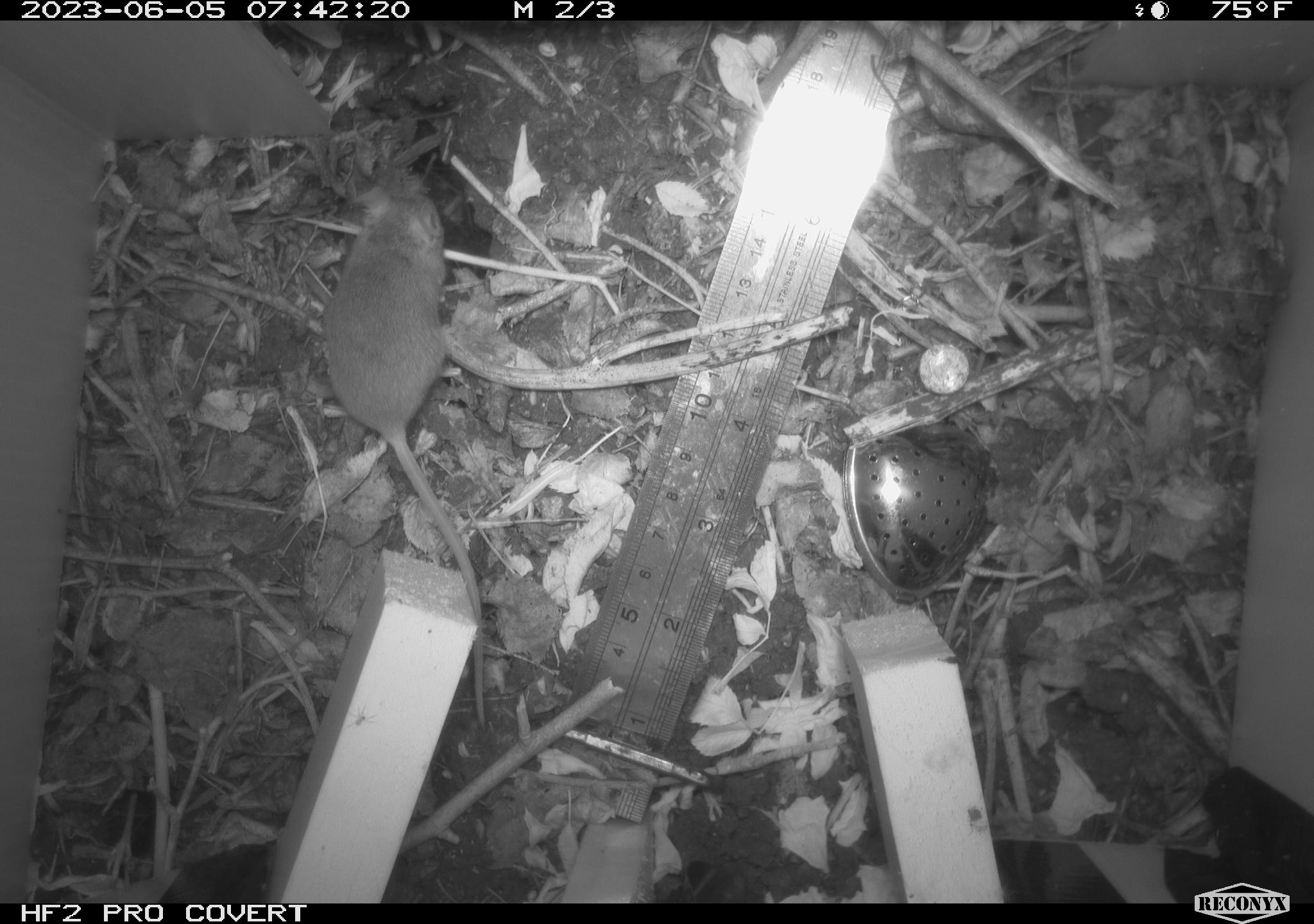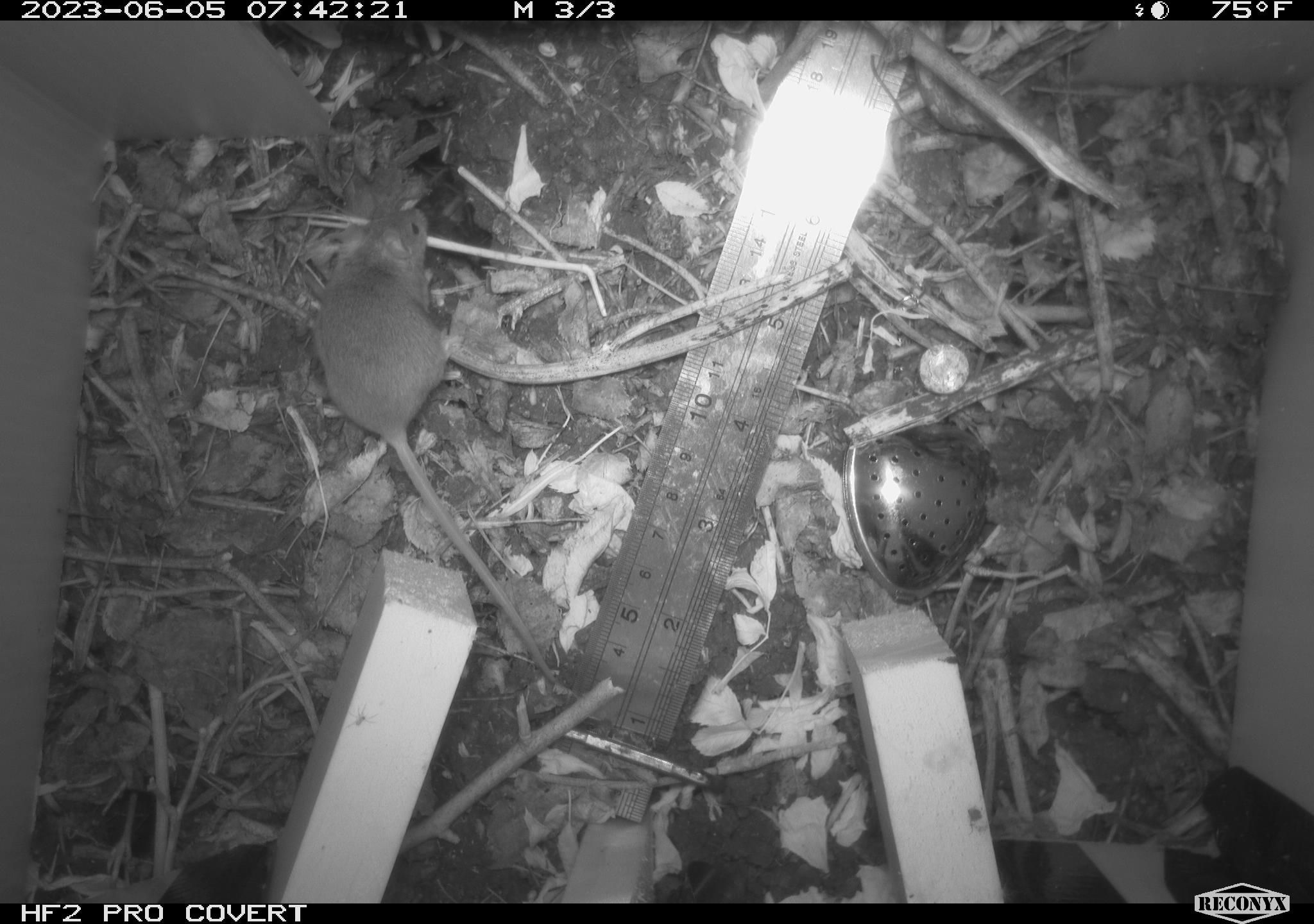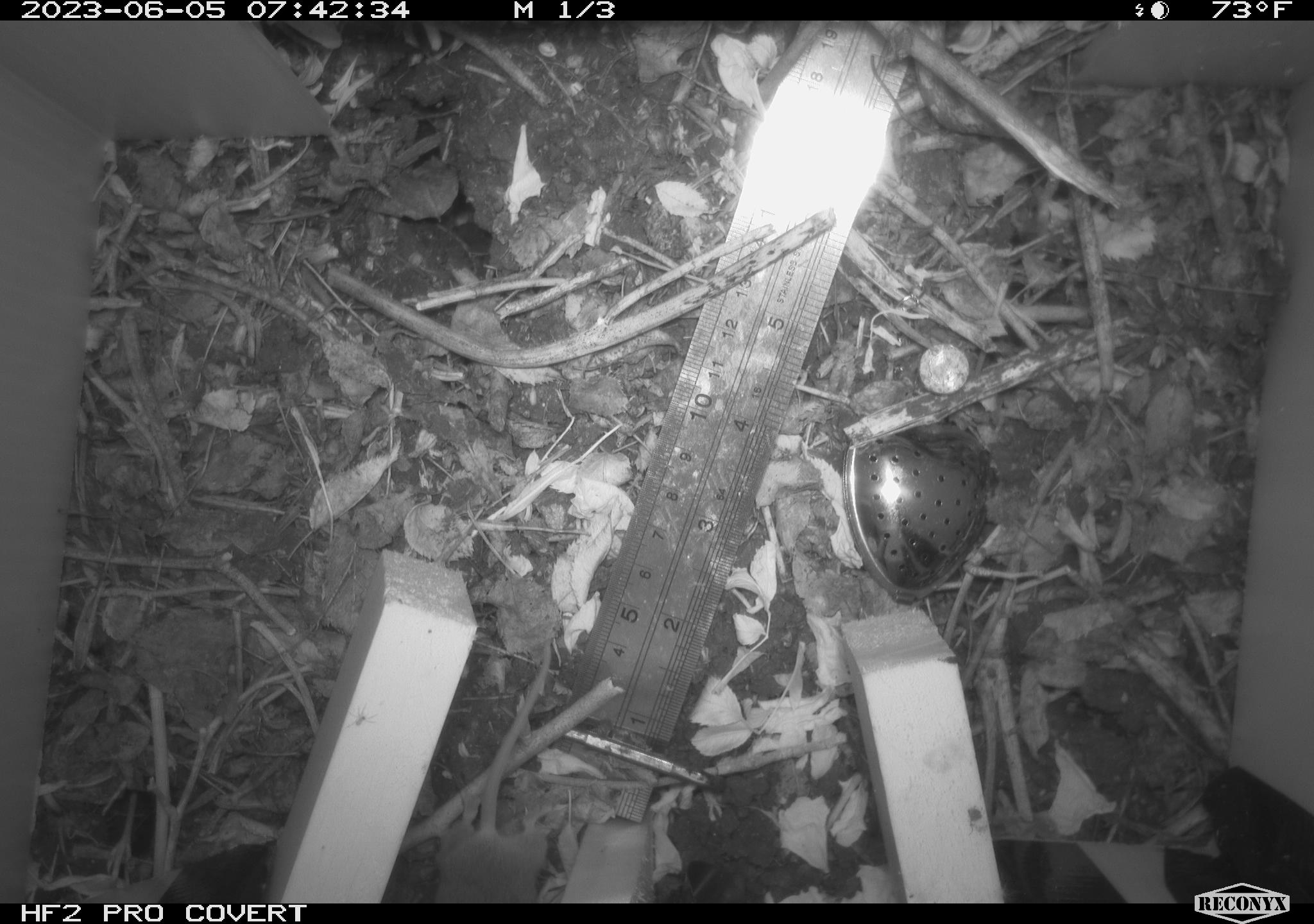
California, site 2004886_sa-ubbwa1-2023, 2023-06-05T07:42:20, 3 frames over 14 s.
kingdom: Animalia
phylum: Chordata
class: Mammalia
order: Rodentia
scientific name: Rodentia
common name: rodent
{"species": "rodent (Rodentia)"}